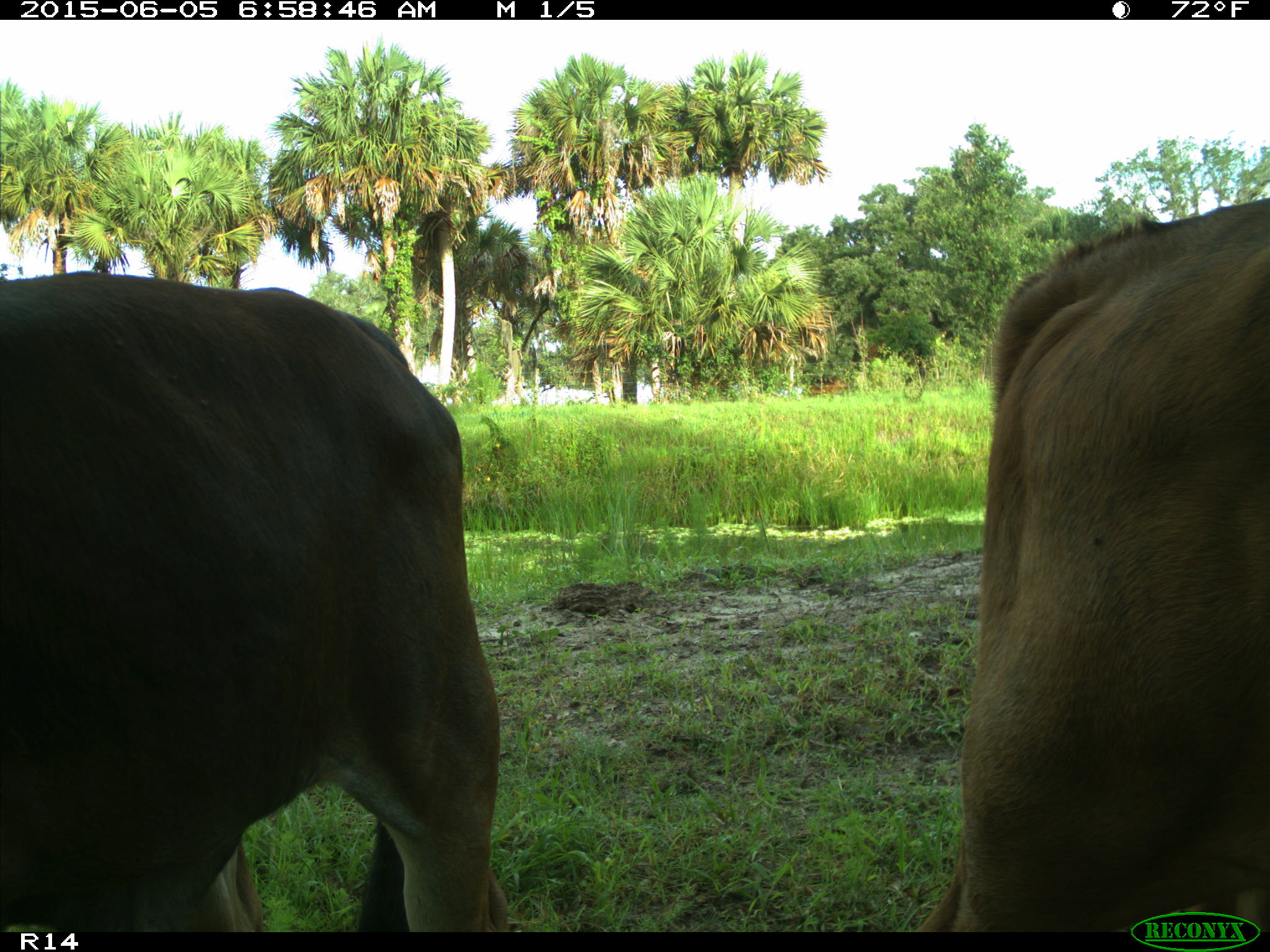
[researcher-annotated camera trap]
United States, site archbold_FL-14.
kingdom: Animalia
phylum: Chordata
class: Mammalia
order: Artiodactyla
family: Bovidae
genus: Bos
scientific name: Bos taurus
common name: domestic cow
Bos taurus (domestic cow).